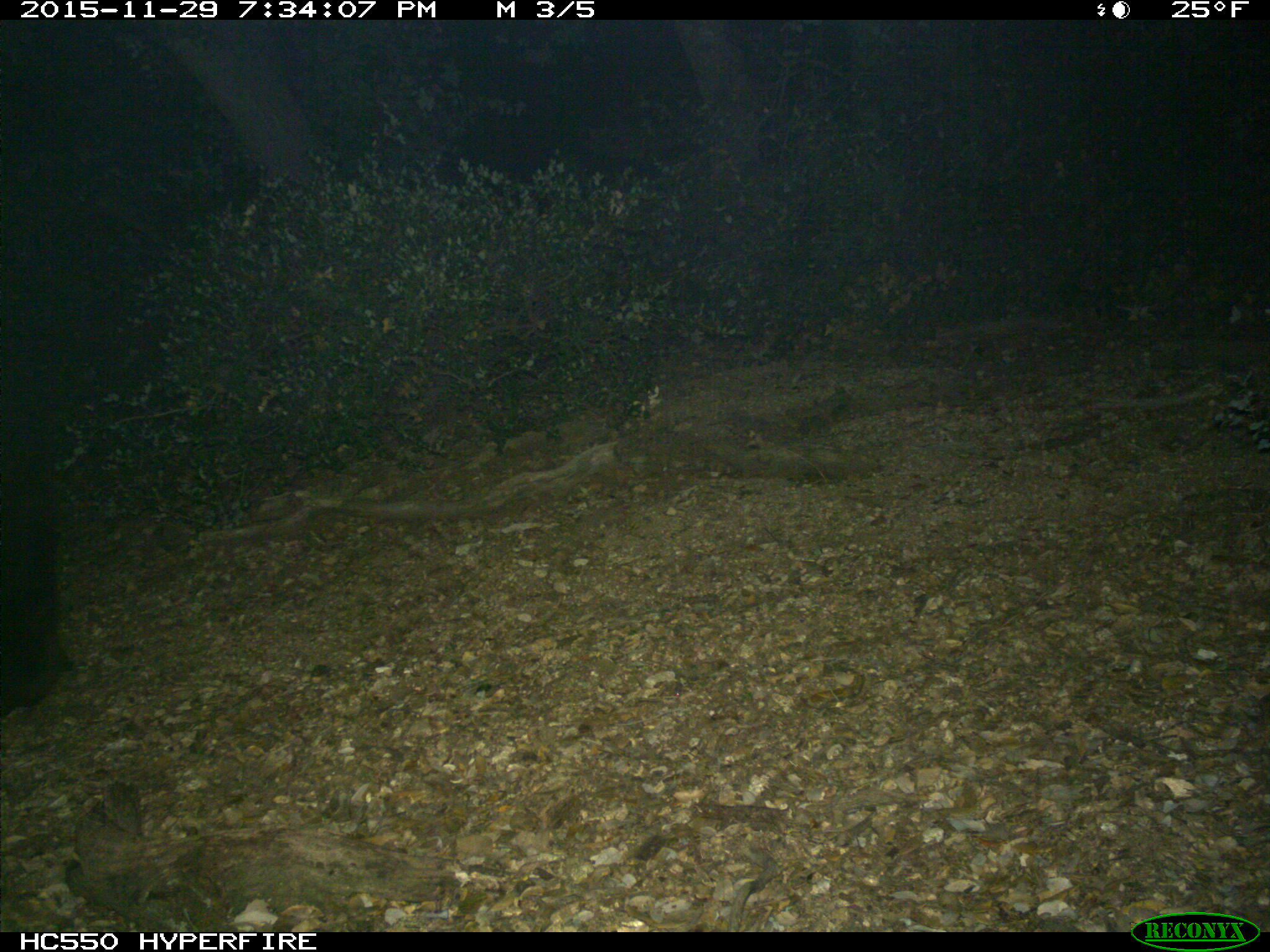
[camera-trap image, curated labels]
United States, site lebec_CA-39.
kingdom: Animalia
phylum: Chordata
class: Mammalia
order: Carnivora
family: Ursidae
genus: Ursus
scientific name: Ursus americanus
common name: american black bear